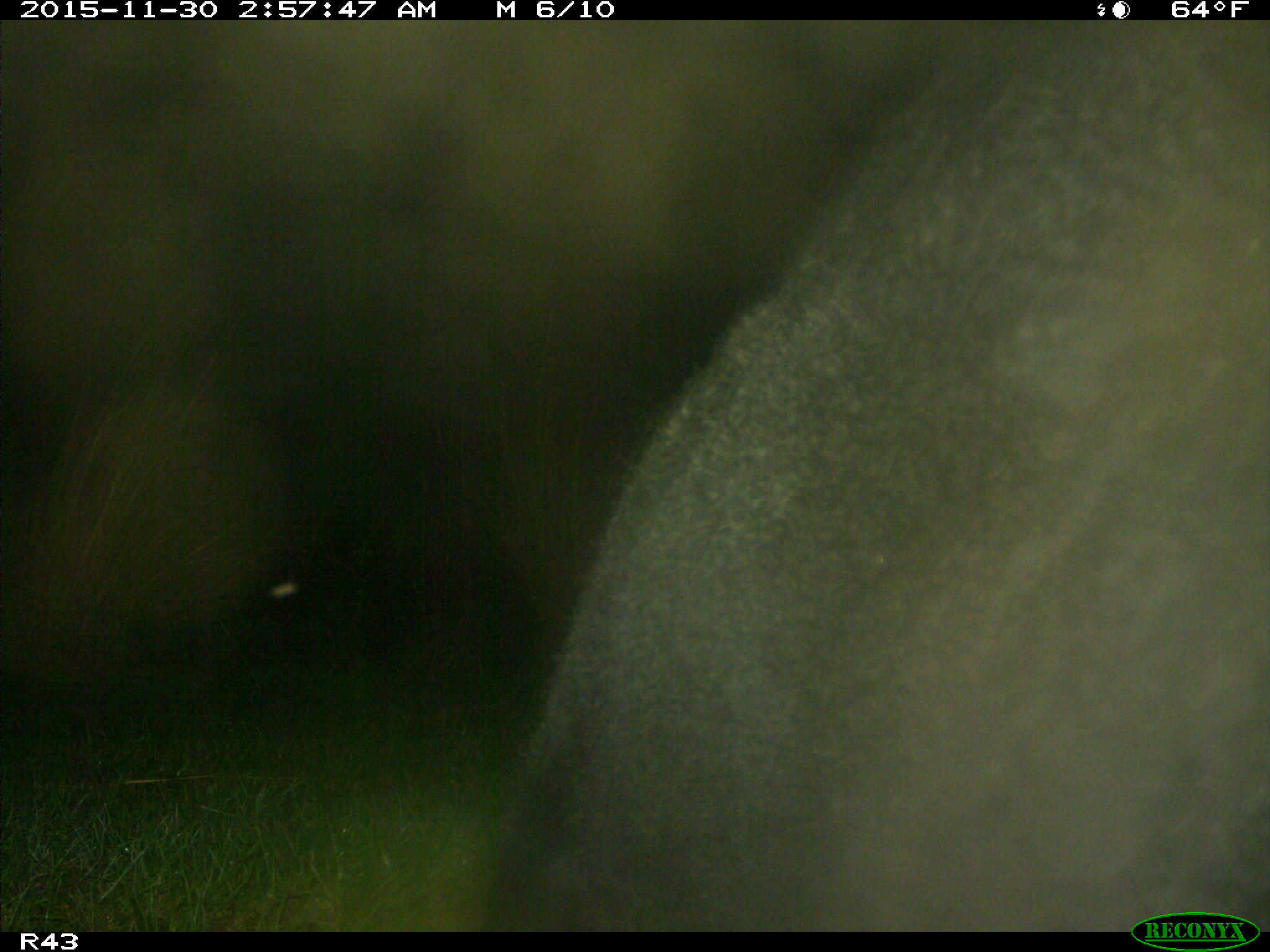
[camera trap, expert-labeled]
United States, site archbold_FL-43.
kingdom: Animalia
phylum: Chordata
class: Mammalia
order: Artiodactyla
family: Bovidae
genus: Bos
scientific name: Bos taurus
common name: domestic cow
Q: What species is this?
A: Bos taurus (domestic cow).